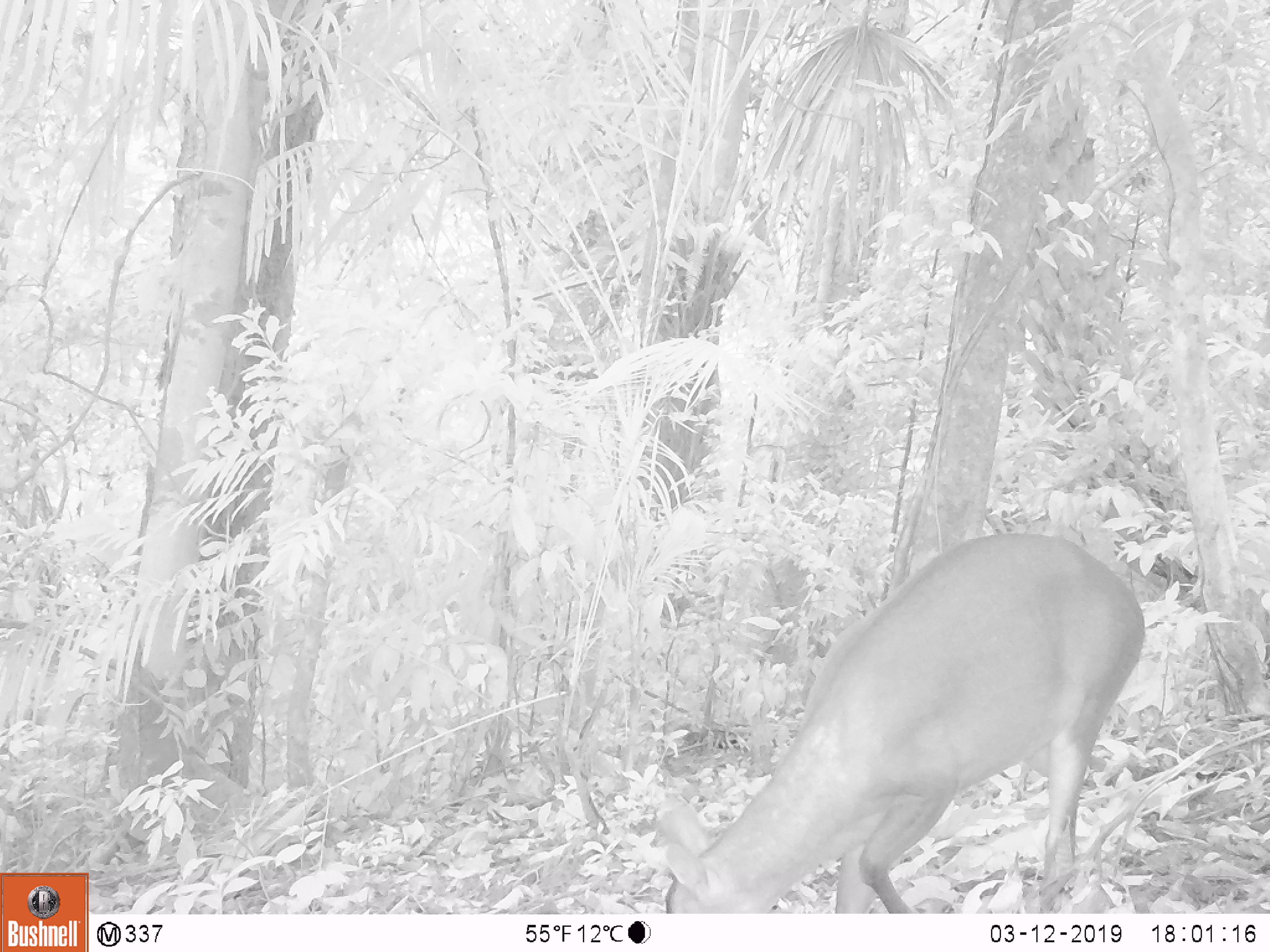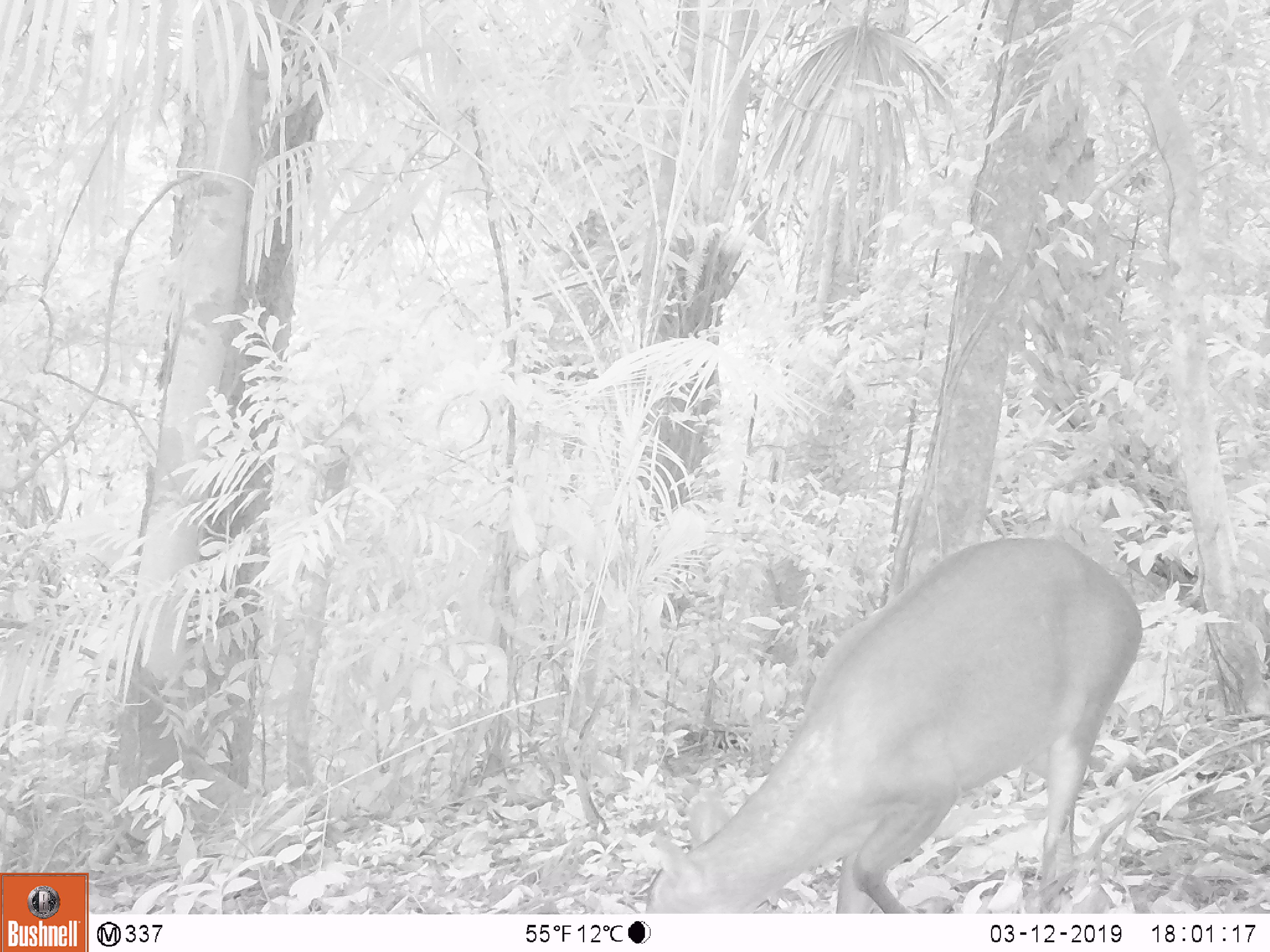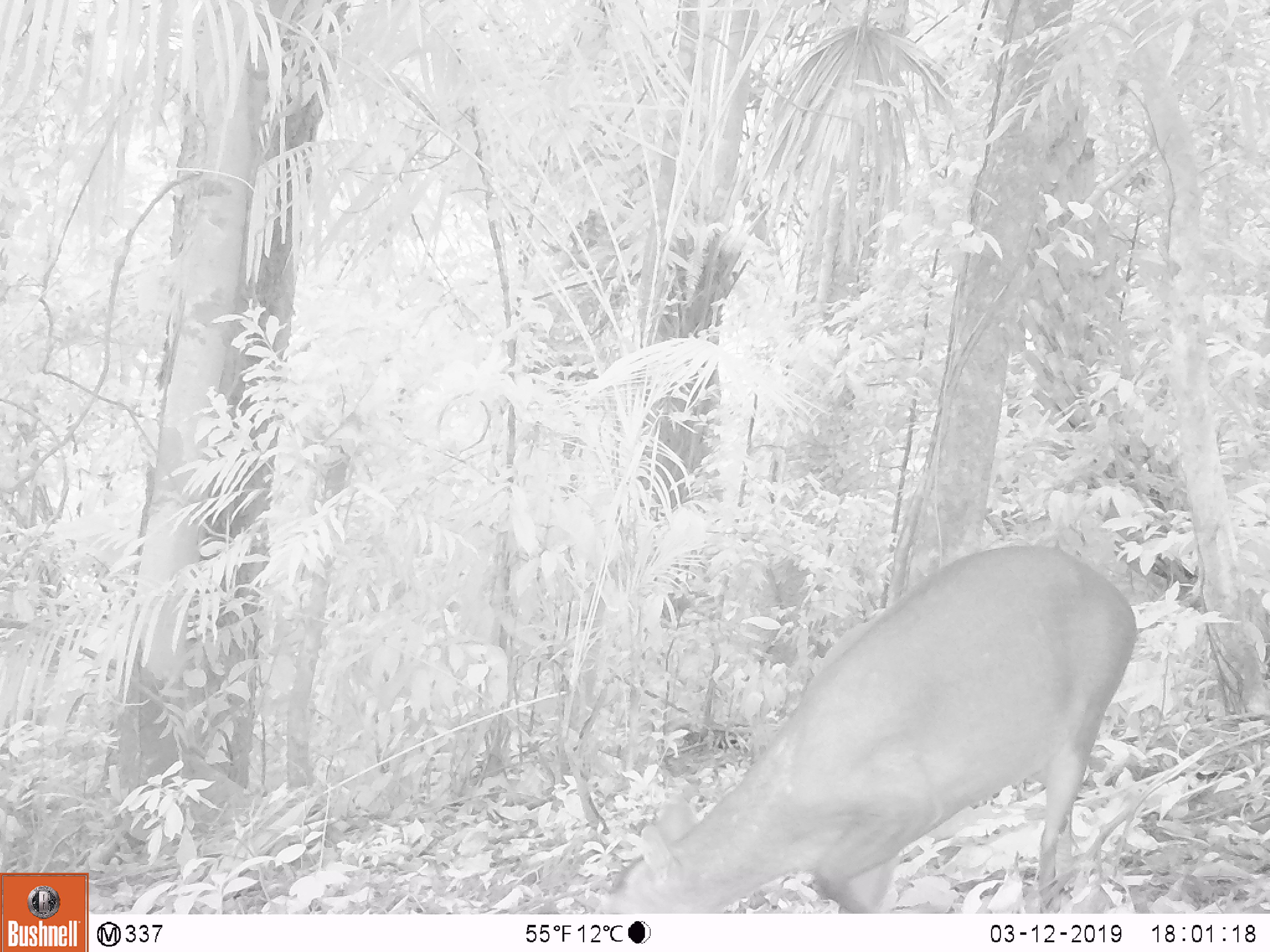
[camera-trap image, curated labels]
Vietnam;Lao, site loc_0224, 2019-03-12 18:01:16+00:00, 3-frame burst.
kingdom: Animalia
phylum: Chordata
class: Mammalia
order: Artiodactyla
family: Cervidae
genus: Muntiacus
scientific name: Muntiacus vuquangensis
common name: large-antlered muntjac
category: large antlered muntjac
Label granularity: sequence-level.